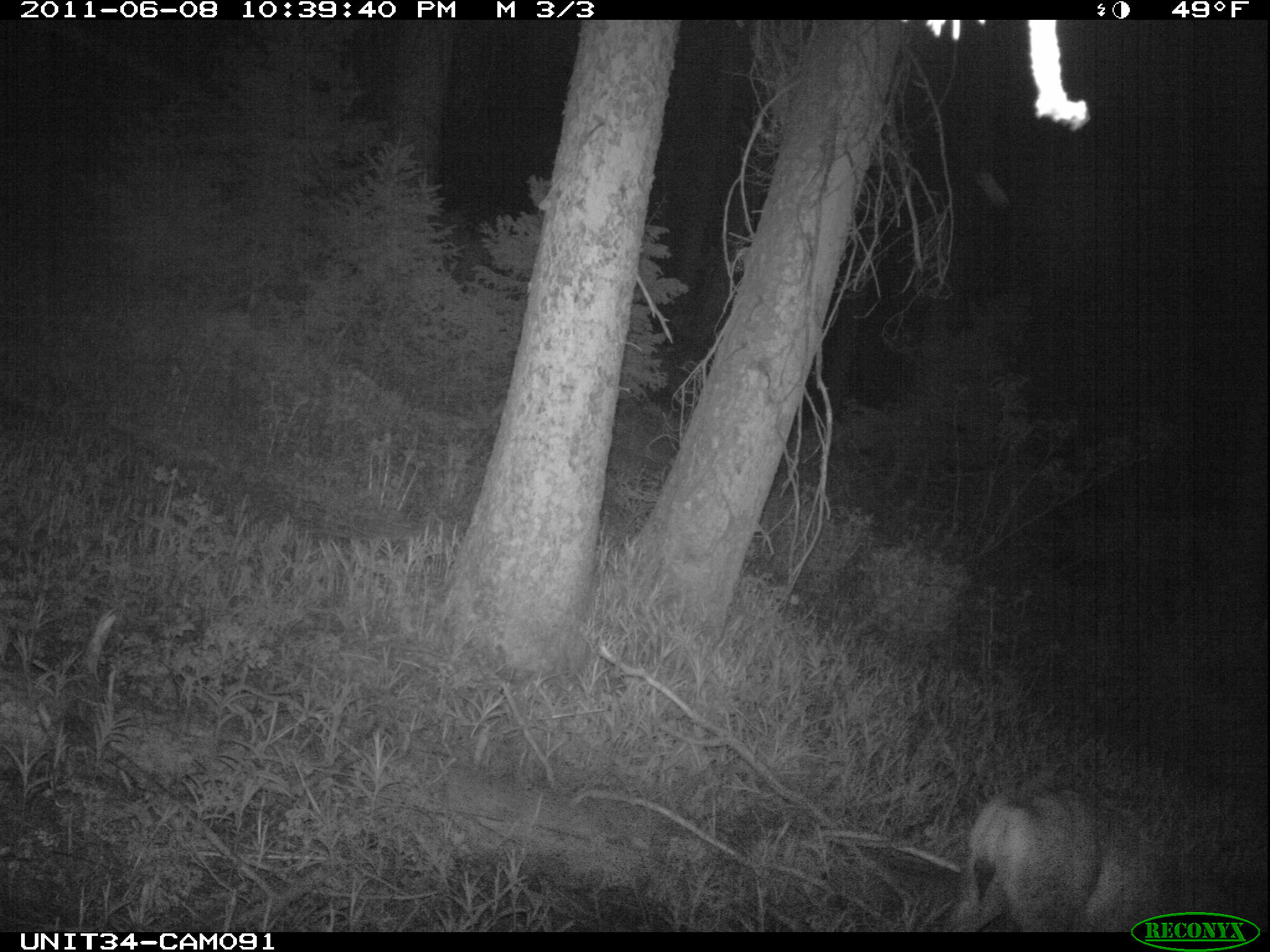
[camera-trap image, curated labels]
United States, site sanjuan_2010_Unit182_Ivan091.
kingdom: Animalia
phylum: Chordata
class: Mammalia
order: Artiodactyla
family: Cervidae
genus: Odocoileus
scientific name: Odocoileus hemionus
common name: mule deer